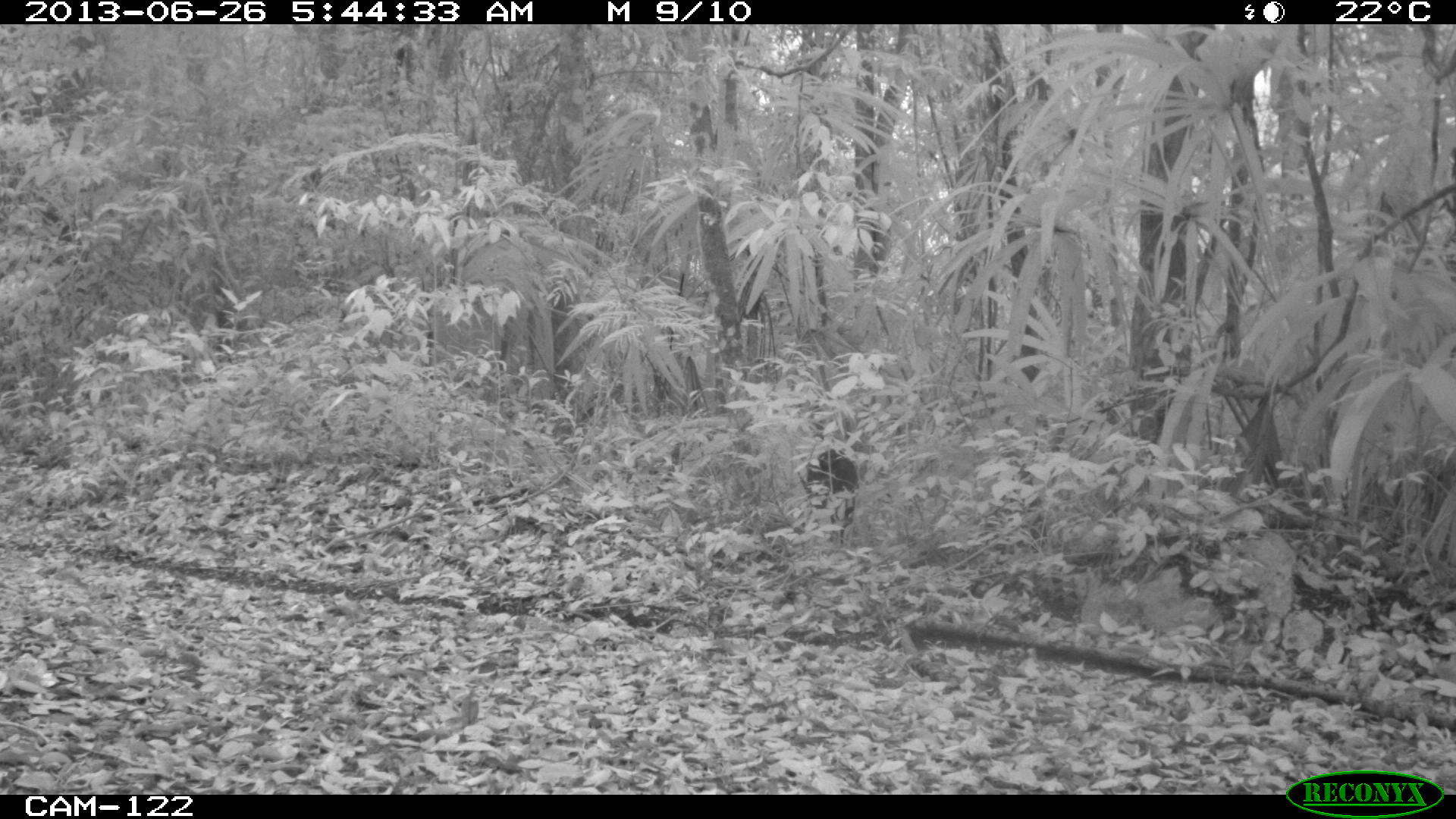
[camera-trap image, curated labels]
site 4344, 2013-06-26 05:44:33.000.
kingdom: Animalia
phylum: Chordata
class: Mammalia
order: Artiodactyla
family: Tayassuidae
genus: Pecari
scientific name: Pecari tajacu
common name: collared peccary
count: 7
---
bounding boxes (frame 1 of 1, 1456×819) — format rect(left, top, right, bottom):
pecari tajacu: rect(800, 433, 856, 540)